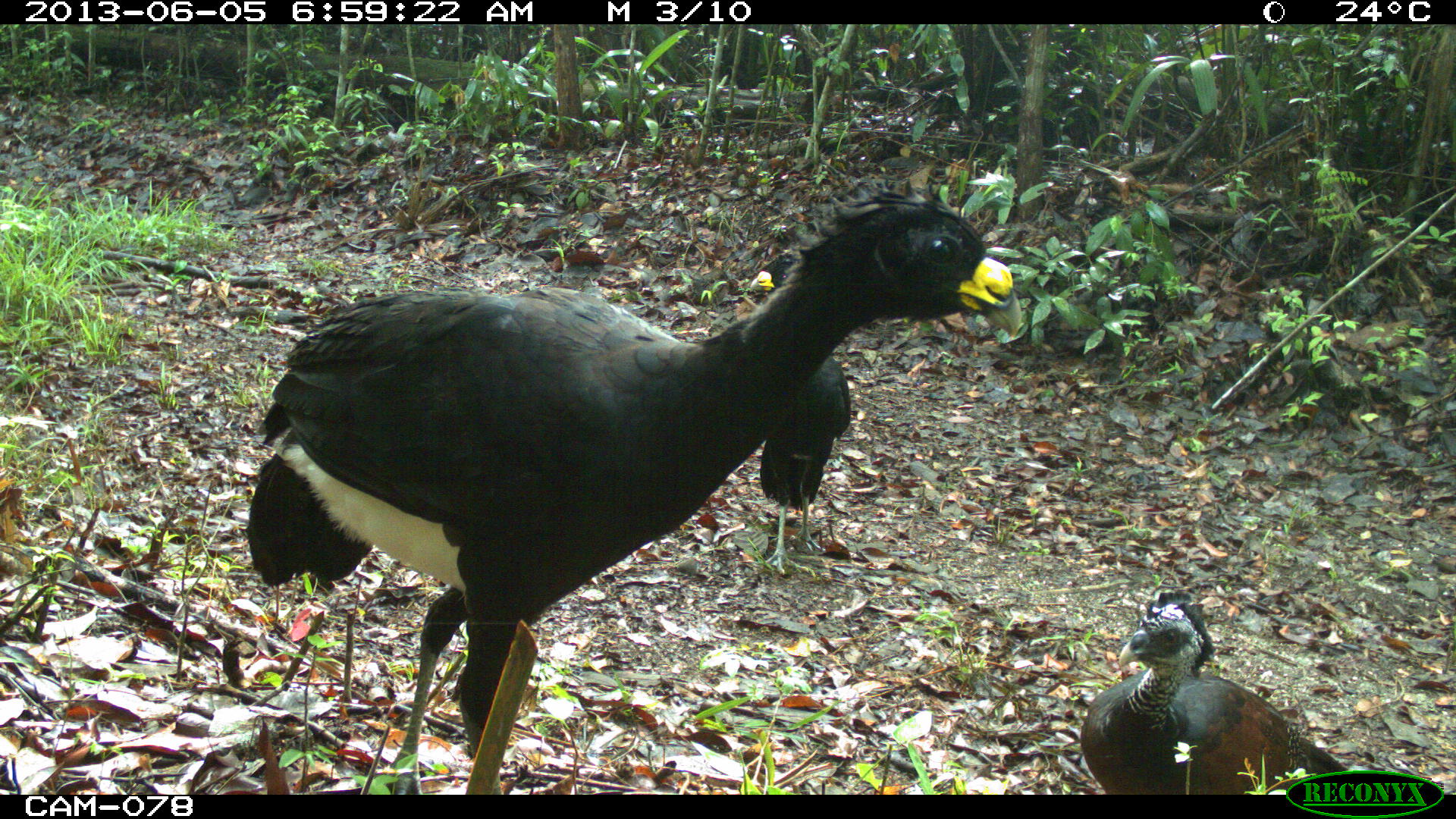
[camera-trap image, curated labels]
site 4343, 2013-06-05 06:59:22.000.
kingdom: Animalia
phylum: Chordata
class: Aves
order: Galliformes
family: Cracidae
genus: Crax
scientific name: Crax rubra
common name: great curassow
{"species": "Crax rubra (great curassow)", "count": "3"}